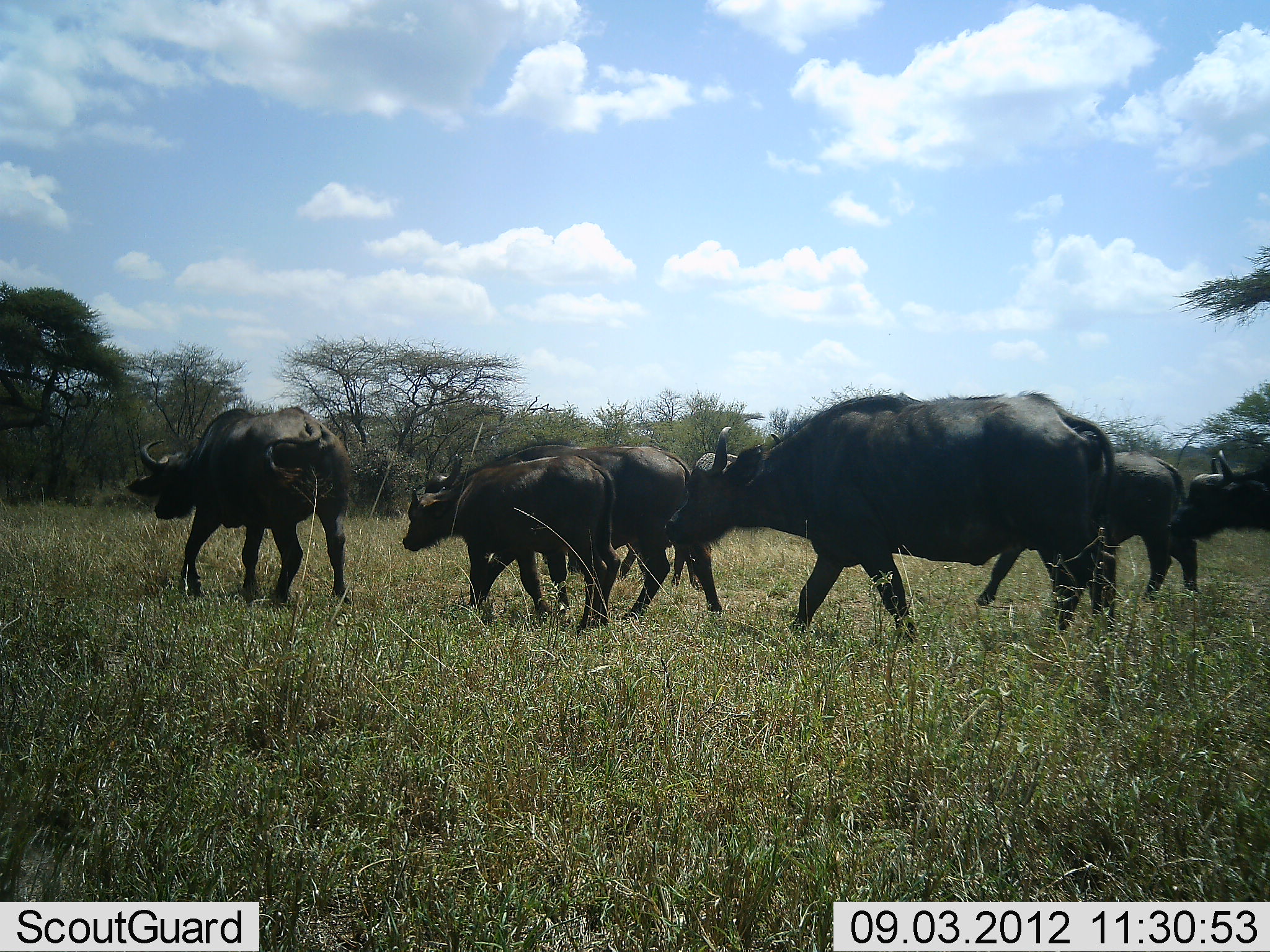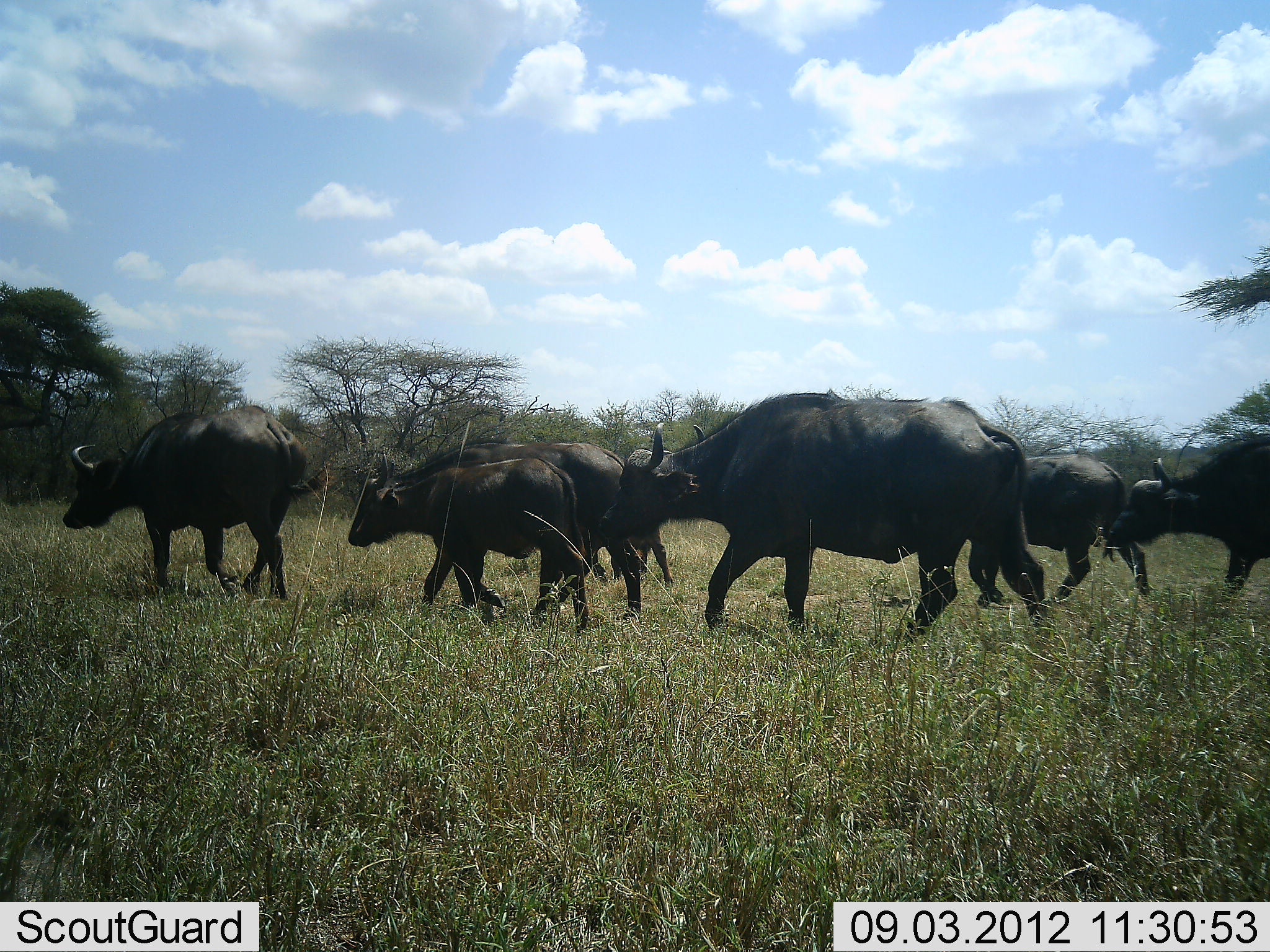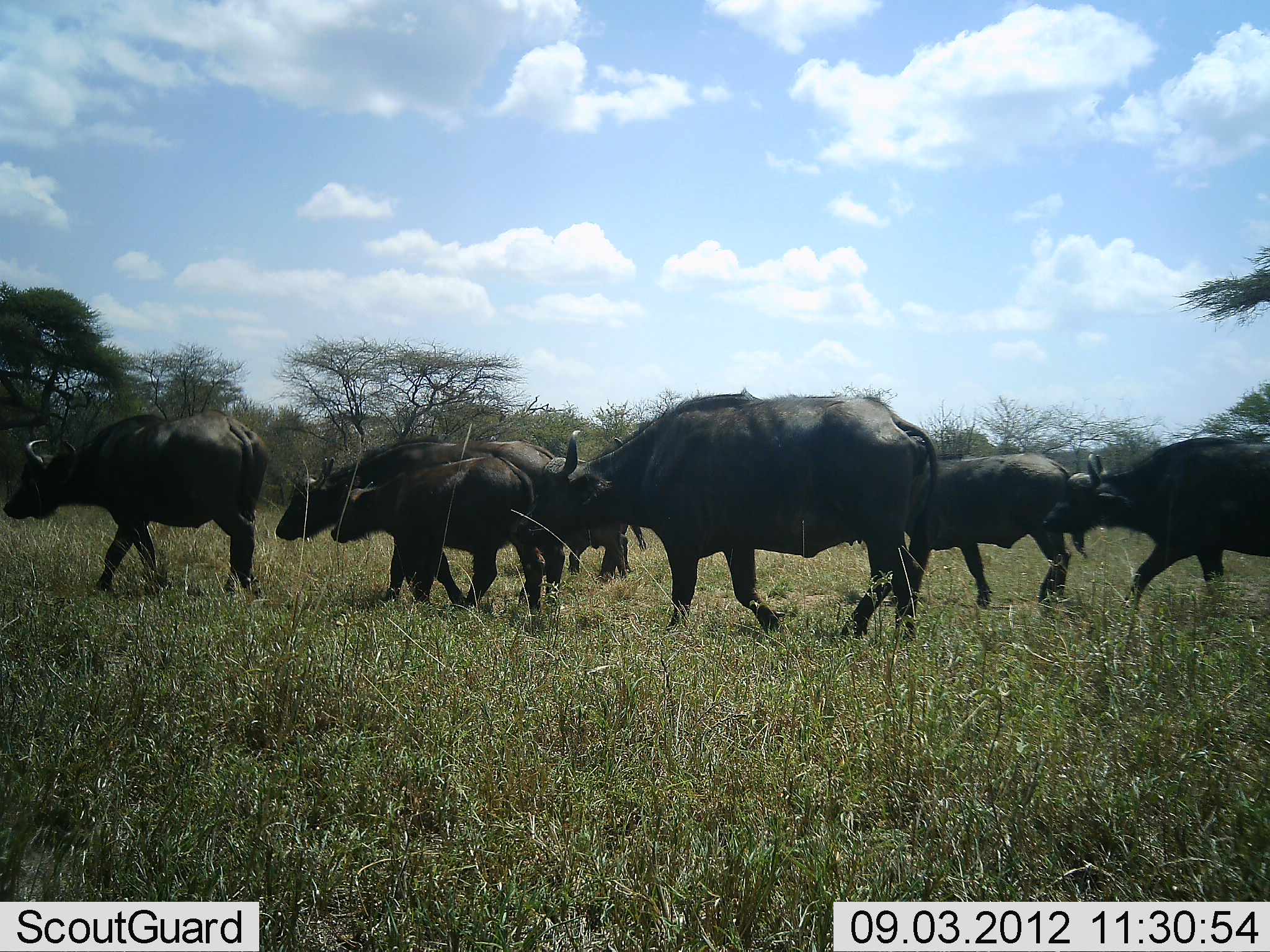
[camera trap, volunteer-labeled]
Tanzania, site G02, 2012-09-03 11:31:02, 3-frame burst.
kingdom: Animalia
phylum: Chordata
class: Mammalia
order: Artiodactyla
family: Bovidae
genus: Syncerus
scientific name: Syncerus caffer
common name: cape buffalo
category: buffalo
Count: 7.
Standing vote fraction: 0%.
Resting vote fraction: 0%.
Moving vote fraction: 90%.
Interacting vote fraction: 0%.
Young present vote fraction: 50%.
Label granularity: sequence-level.